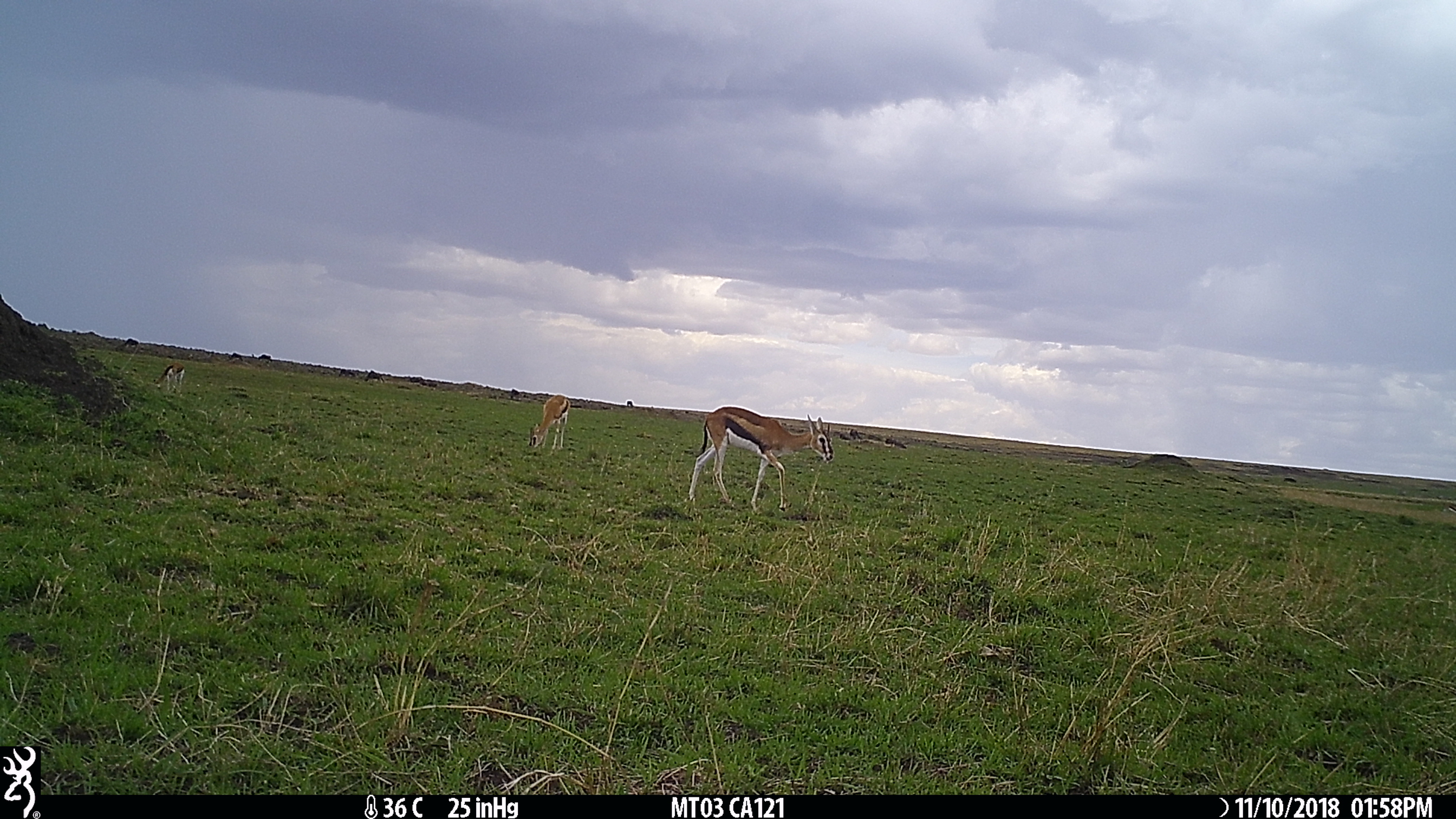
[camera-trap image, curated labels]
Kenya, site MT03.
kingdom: Animalia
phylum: Chordata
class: Mammalia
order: Artiodactyla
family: Bovidae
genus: Eudorcas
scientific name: Eudorcas thomsonii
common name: thomon's gazelle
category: gazelle thomsons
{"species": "gazelle thomsons (thomon's gazelle) (Eudorcas thomsonii)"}